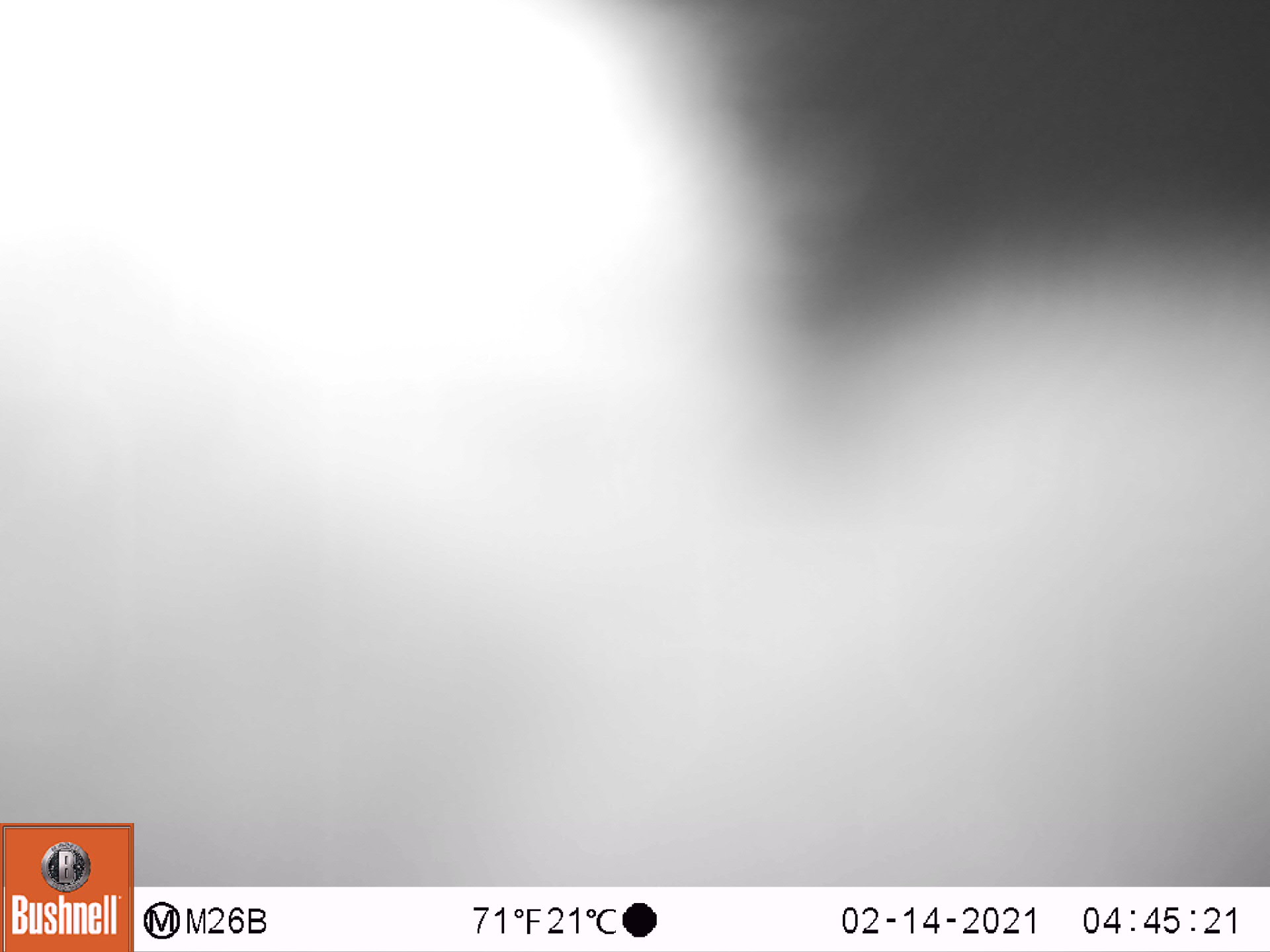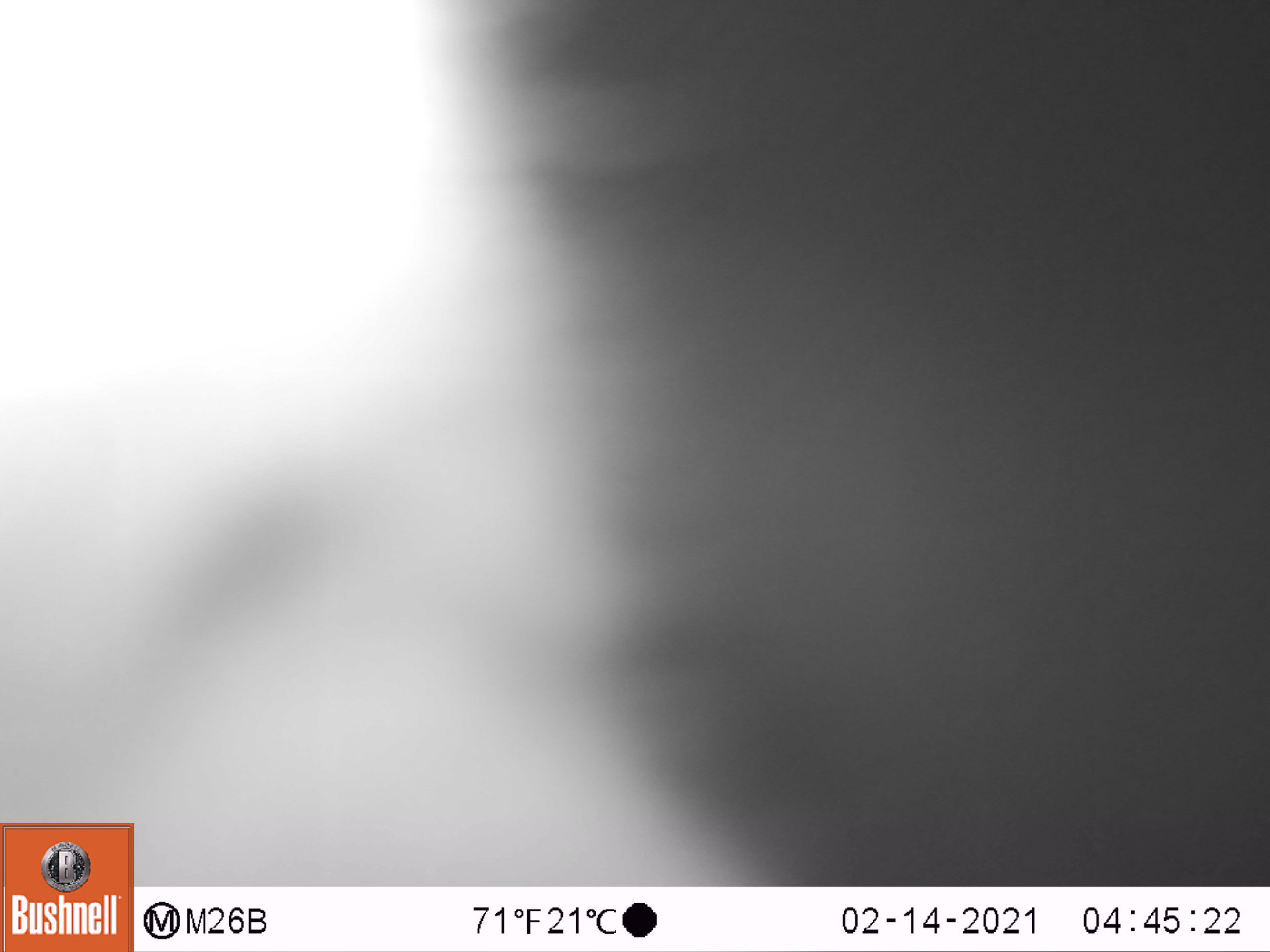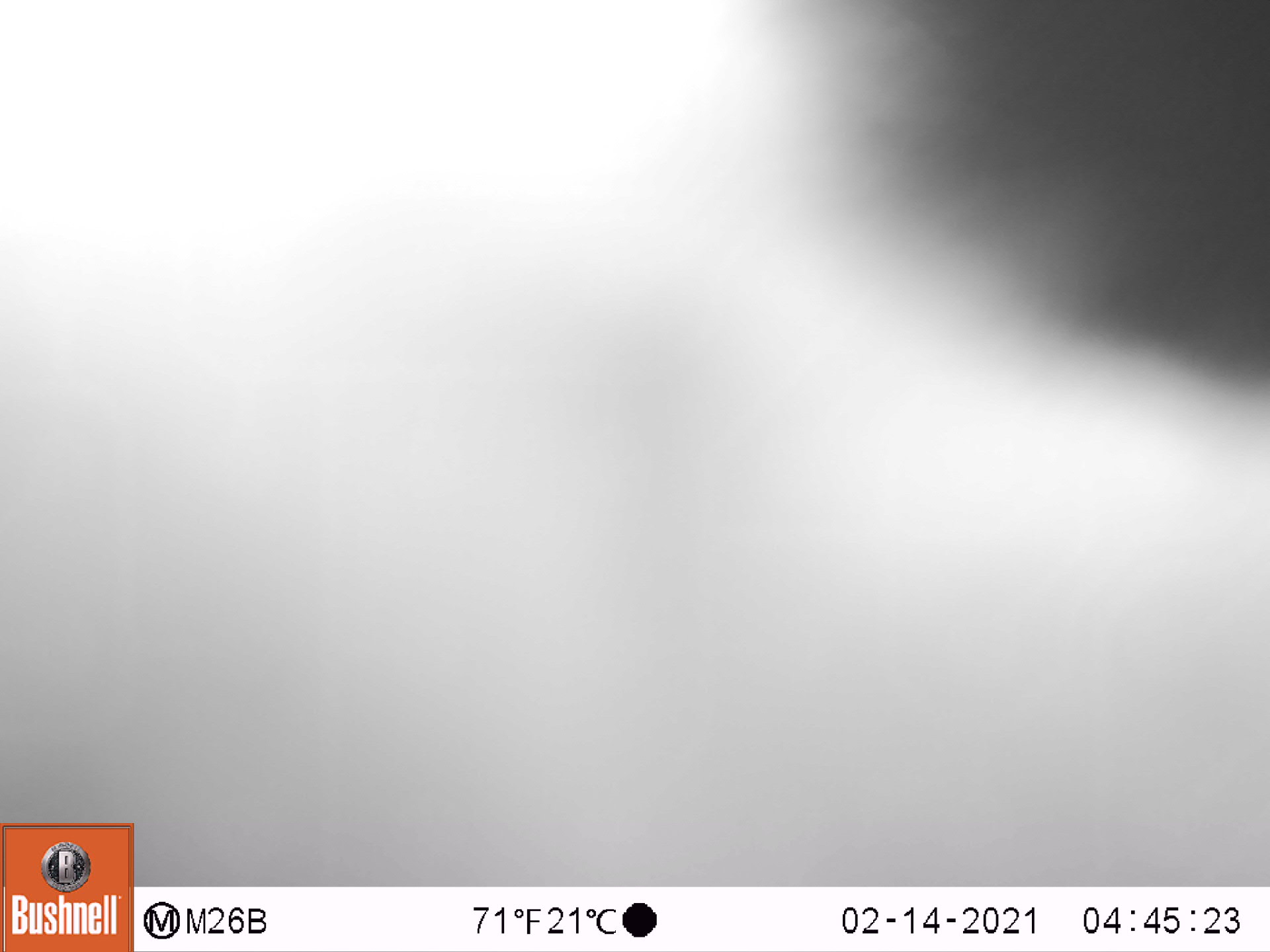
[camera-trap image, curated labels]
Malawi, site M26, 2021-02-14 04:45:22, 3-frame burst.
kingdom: Animalia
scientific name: Animalia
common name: other animal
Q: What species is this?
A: Other animal (Animalia).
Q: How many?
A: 1.